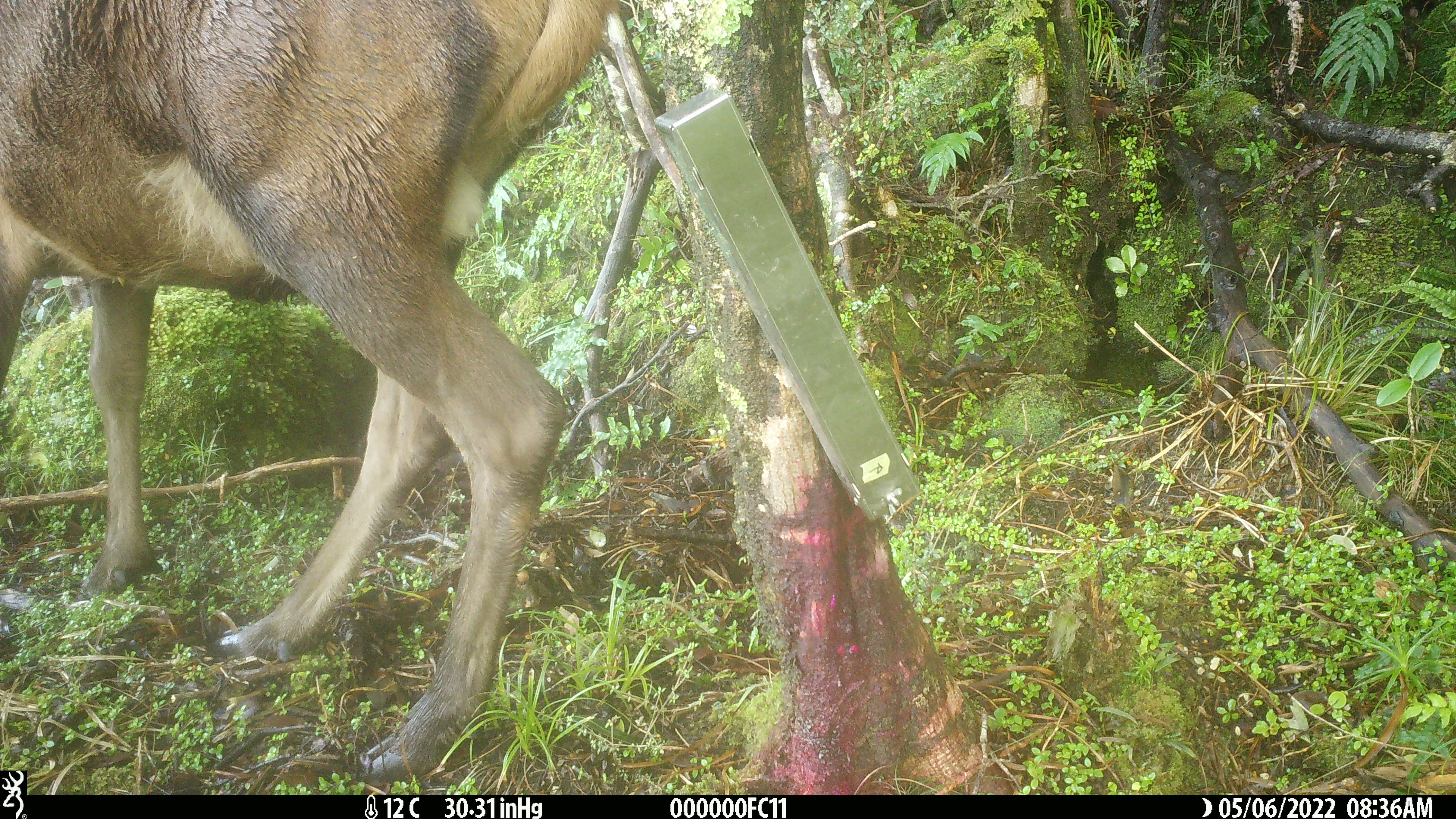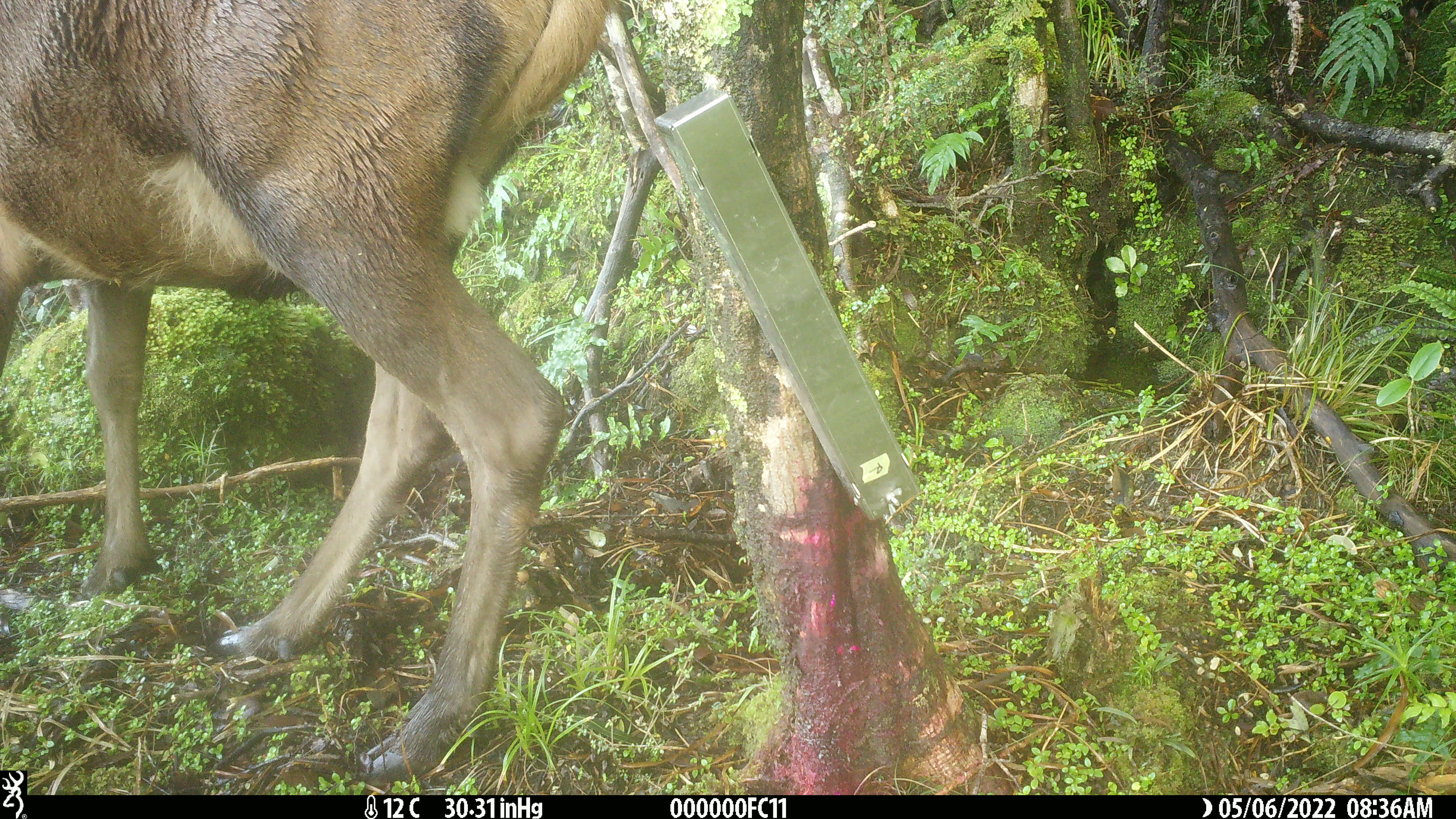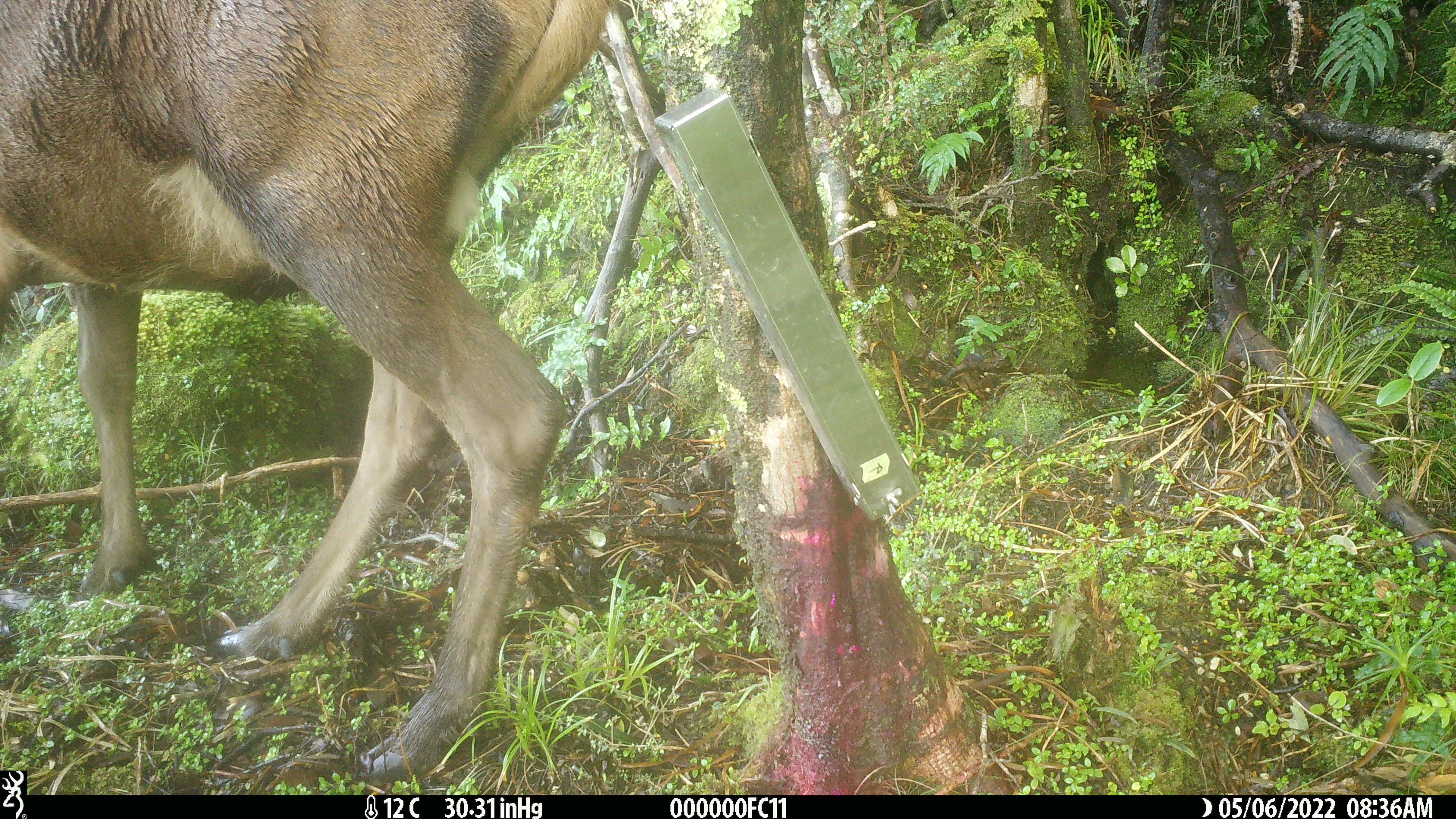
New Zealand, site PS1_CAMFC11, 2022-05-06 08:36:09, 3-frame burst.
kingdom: Animalia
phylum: Chordata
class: Mammalia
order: Artiodactyla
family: Cervidae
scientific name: Cervidae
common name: deer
Deer (Cervidae).